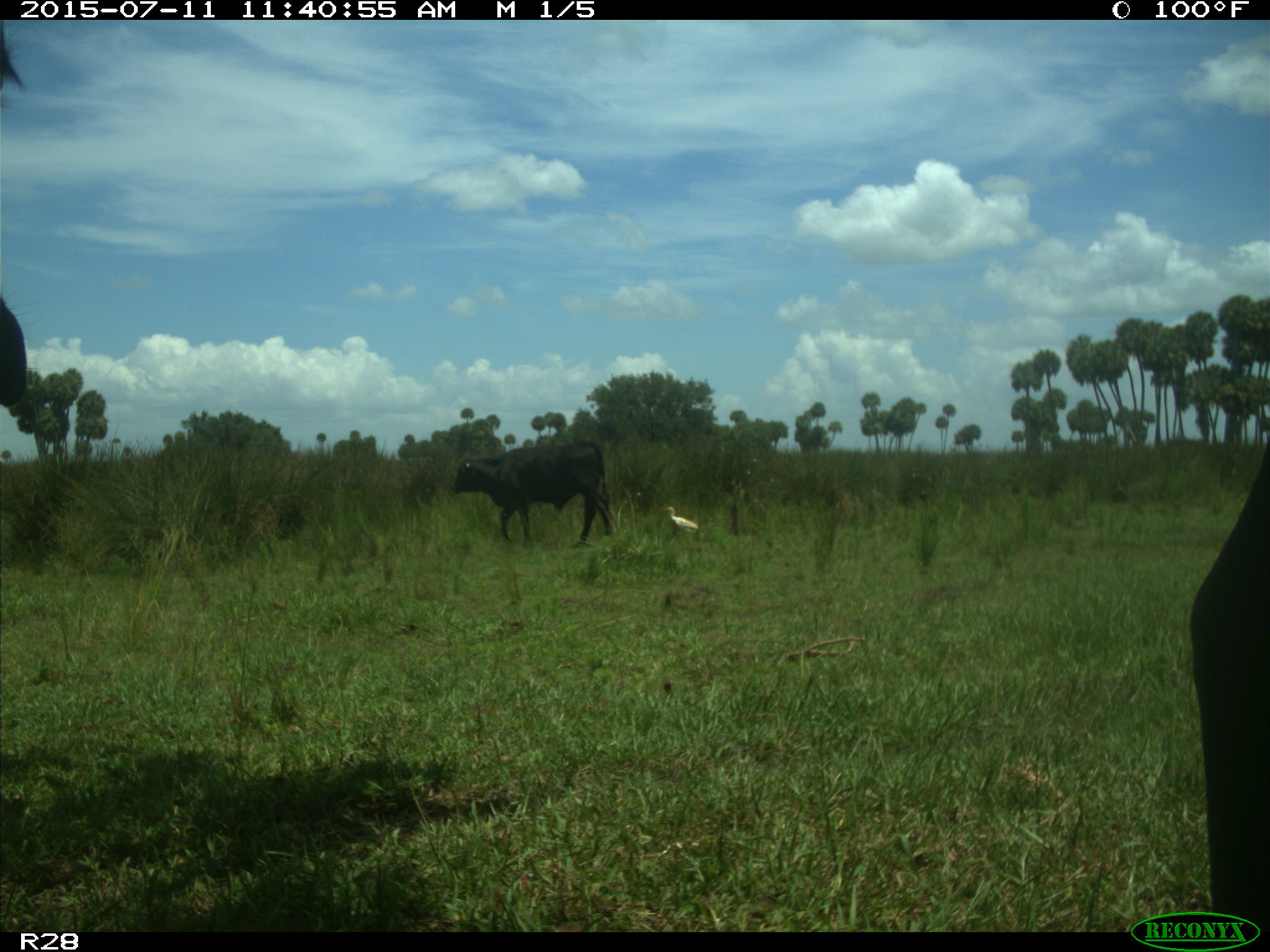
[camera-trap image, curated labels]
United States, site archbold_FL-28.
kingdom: Animalia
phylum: Chordata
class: Mammalia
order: Artiodactyla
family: Bovidae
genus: Bos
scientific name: Bos taurus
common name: domestic cow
Bos taurus (domestic cow).